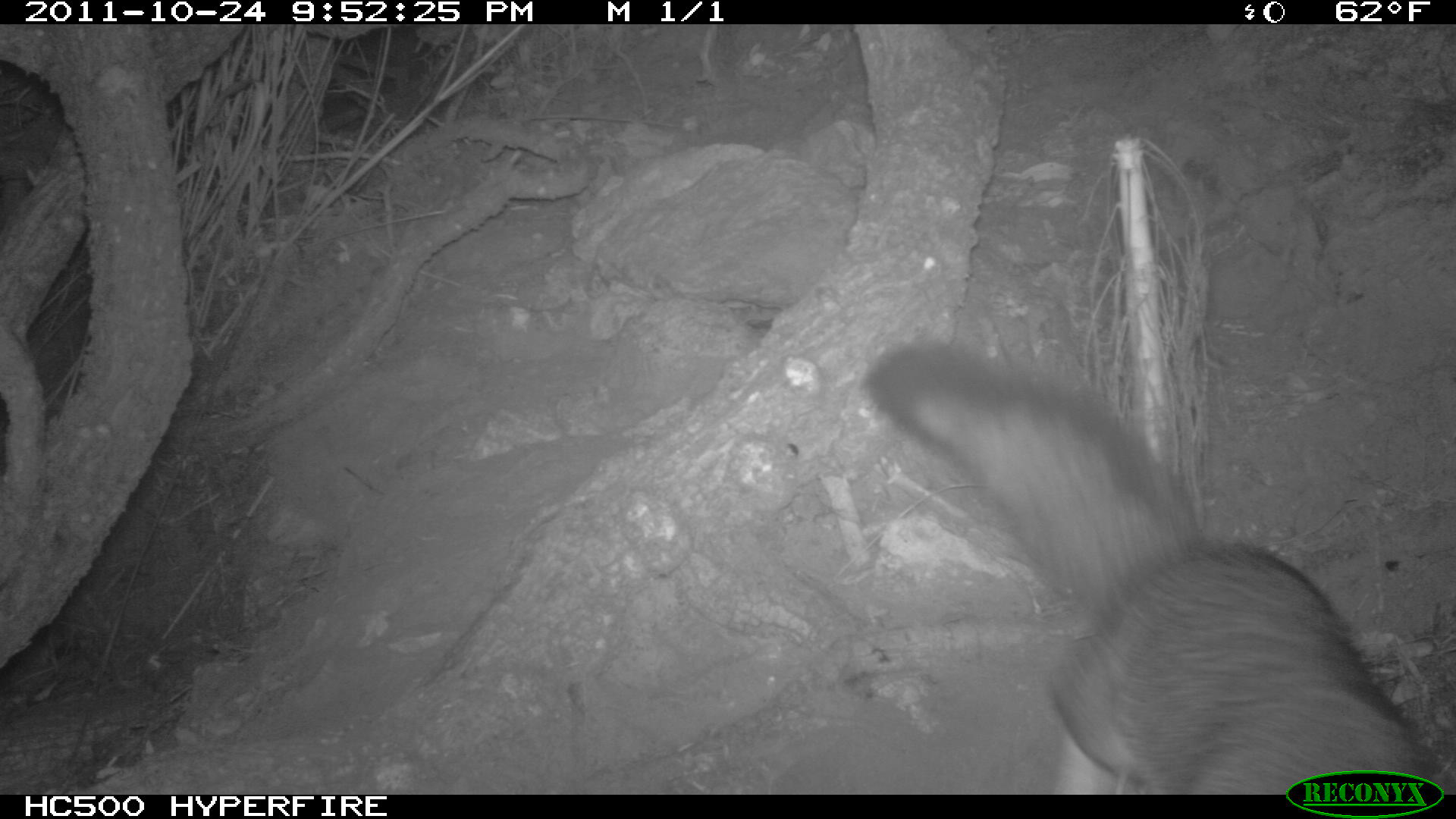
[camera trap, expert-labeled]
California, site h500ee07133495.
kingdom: Animalia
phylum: Chordata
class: Mammalia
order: Carnivora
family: Canidae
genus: Urocyon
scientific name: Urocyon littoralis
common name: island fox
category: fox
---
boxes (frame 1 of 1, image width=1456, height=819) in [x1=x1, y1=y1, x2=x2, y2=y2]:
fox: [x1=860, y1=334, x2=1455, y2=792]